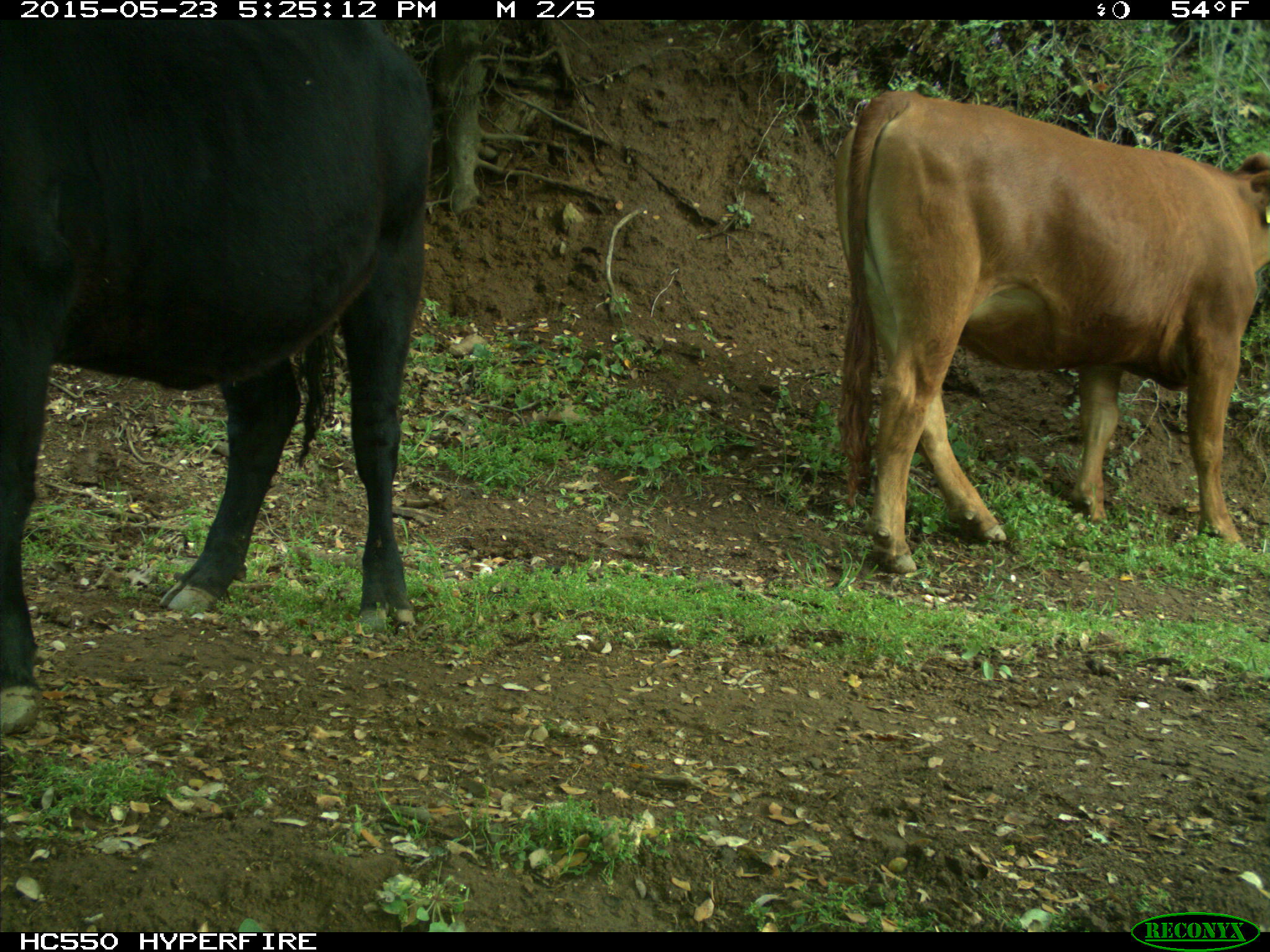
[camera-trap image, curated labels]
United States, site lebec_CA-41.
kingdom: Animalia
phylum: Chordata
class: Mammalia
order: Artiodactyla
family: Bovidae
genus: Bos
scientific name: Bos taurus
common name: domestic cow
Bos taurus (domestic cow).